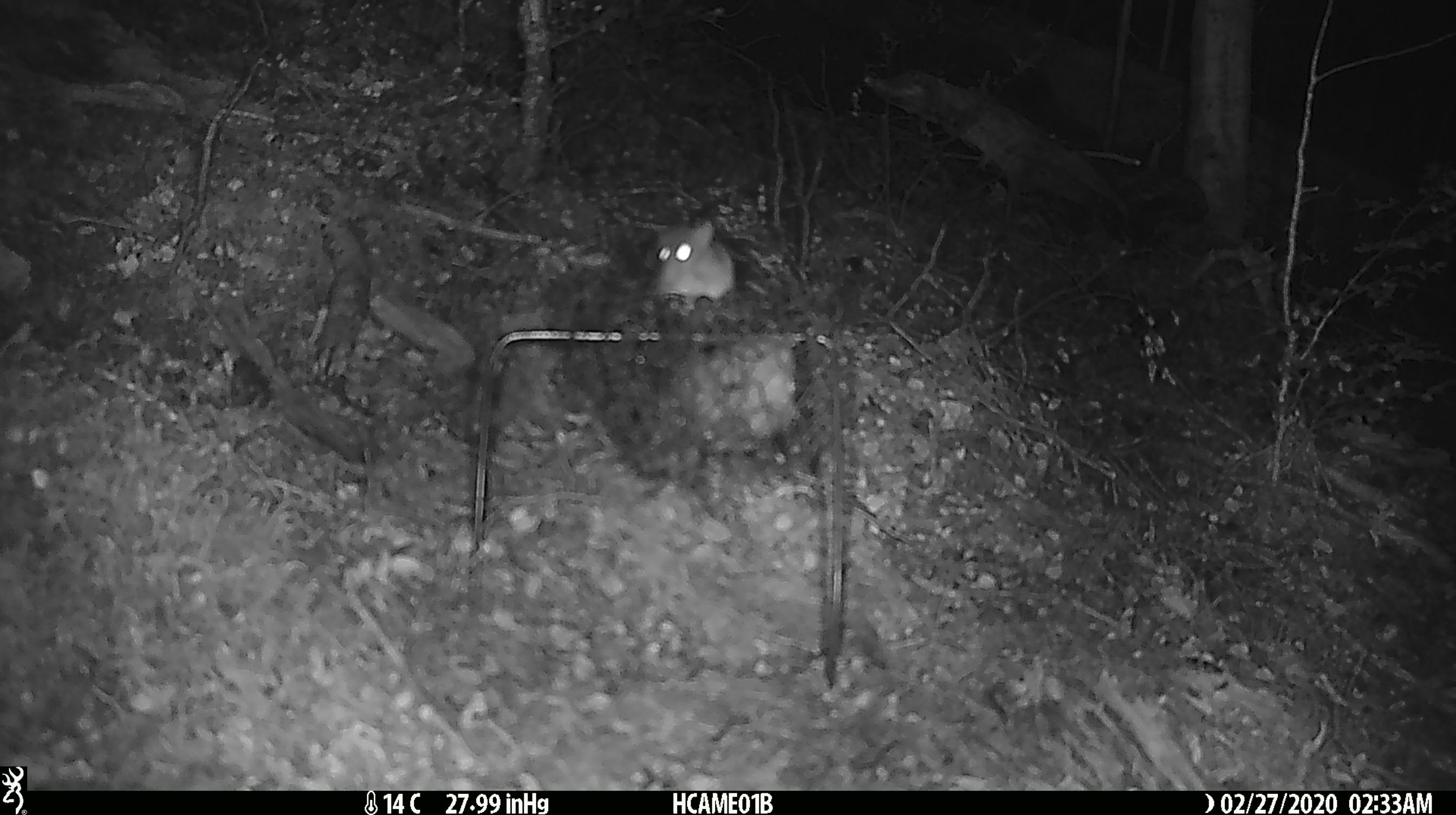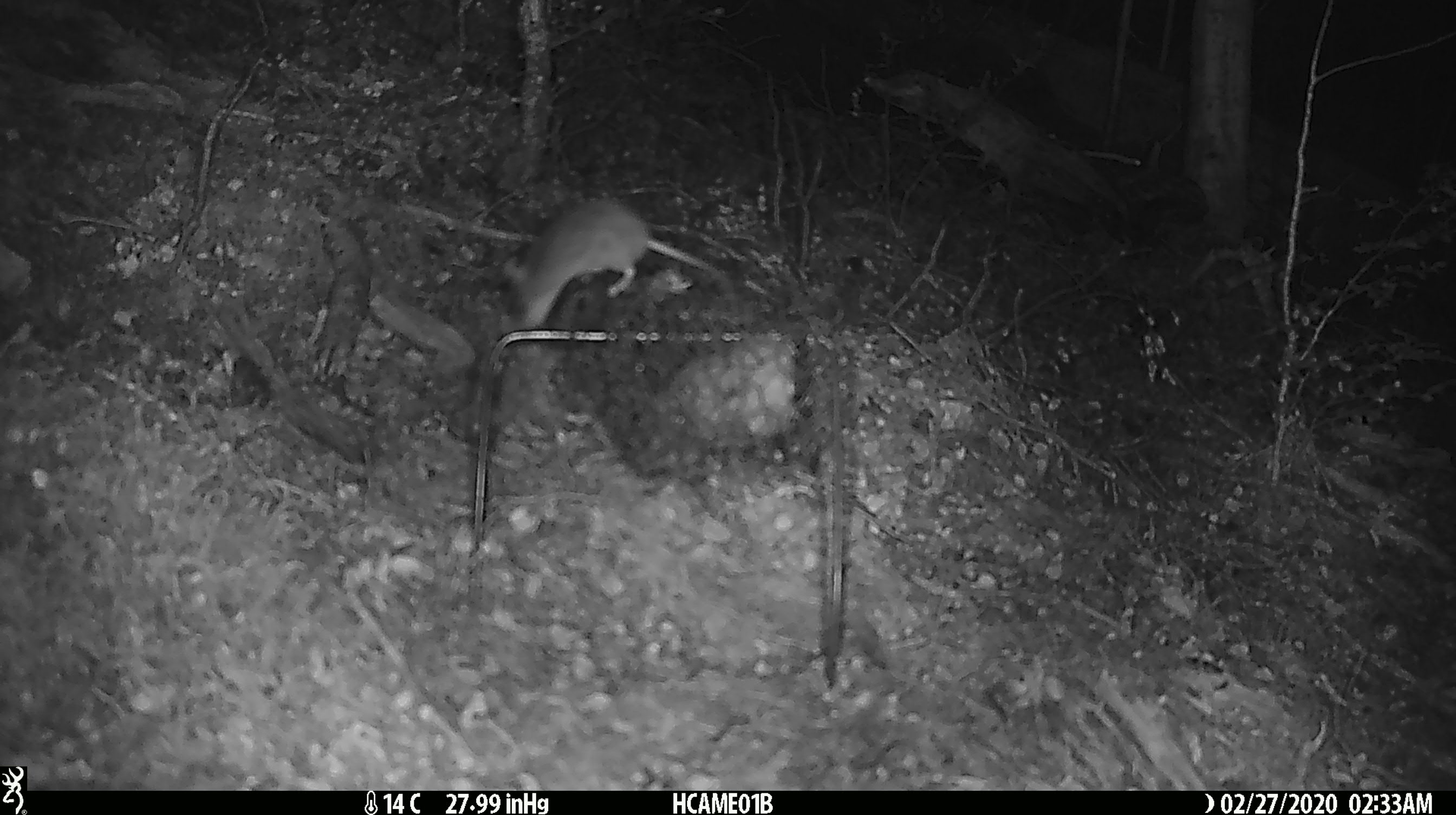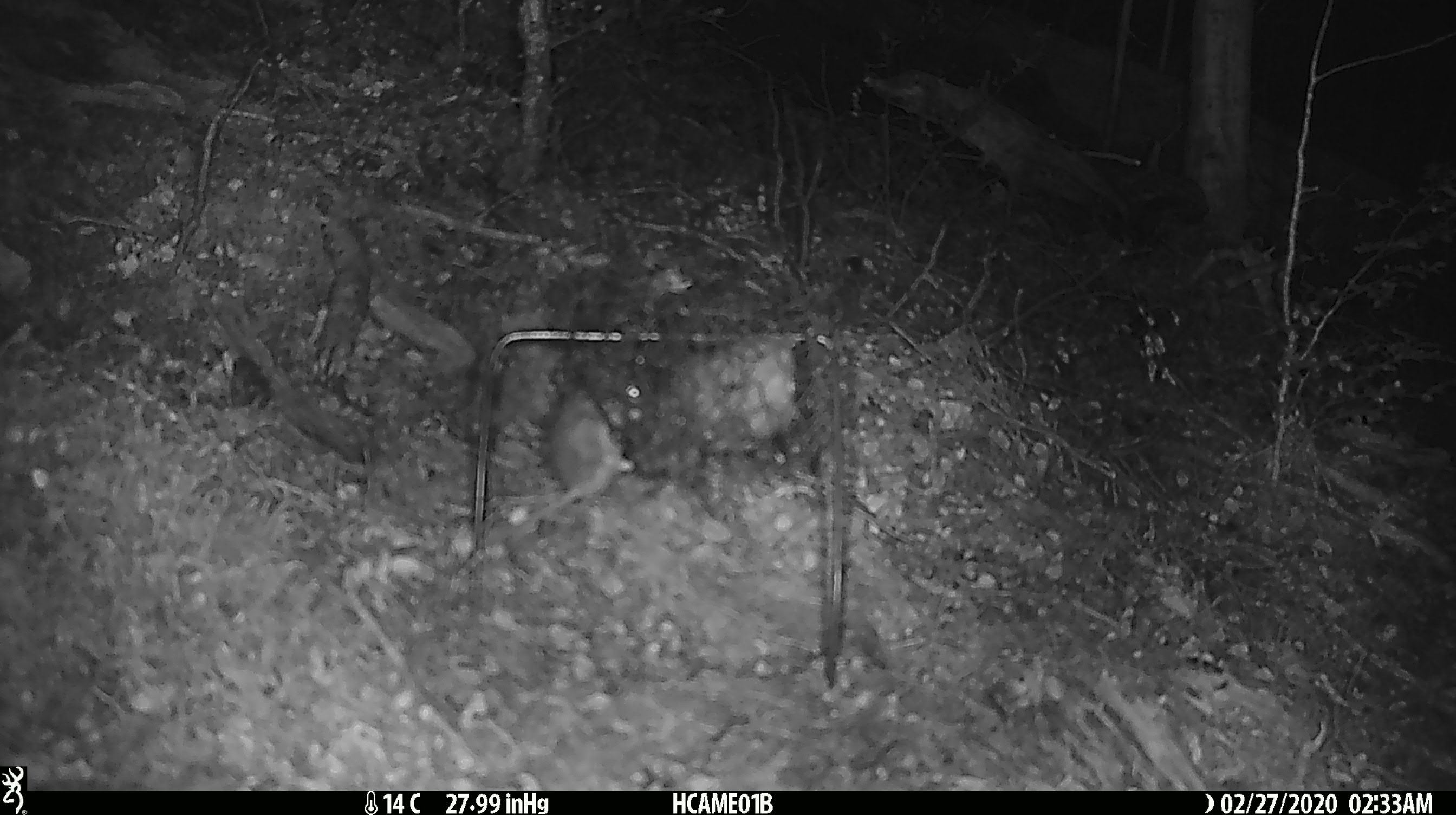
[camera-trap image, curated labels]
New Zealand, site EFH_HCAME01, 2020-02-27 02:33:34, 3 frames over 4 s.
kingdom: Animalia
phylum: Chordata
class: Mammalia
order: Rodentia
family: Muridae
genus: Mus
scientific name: Mus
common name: mouse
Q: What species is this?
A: Mouse (Mus).